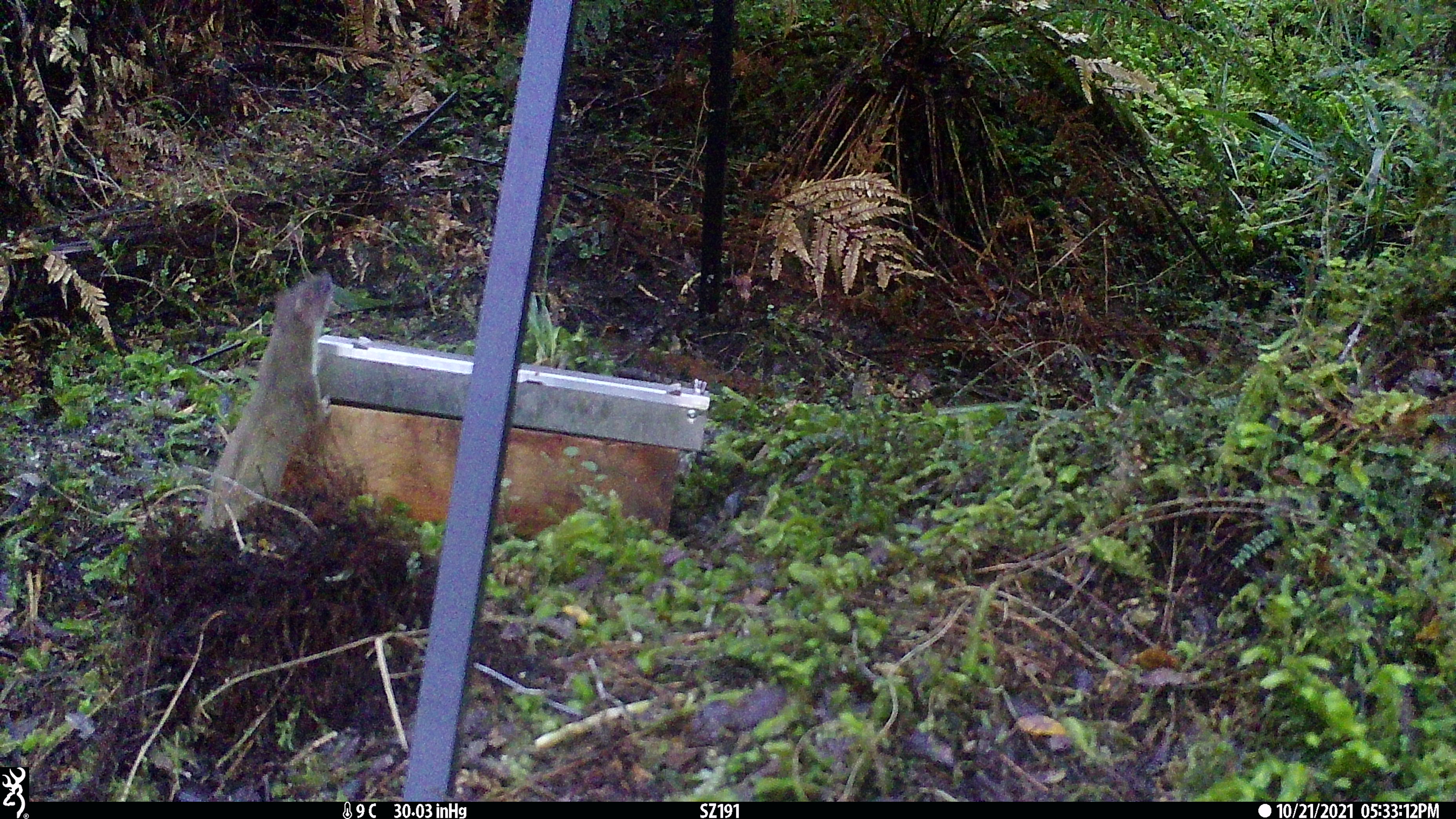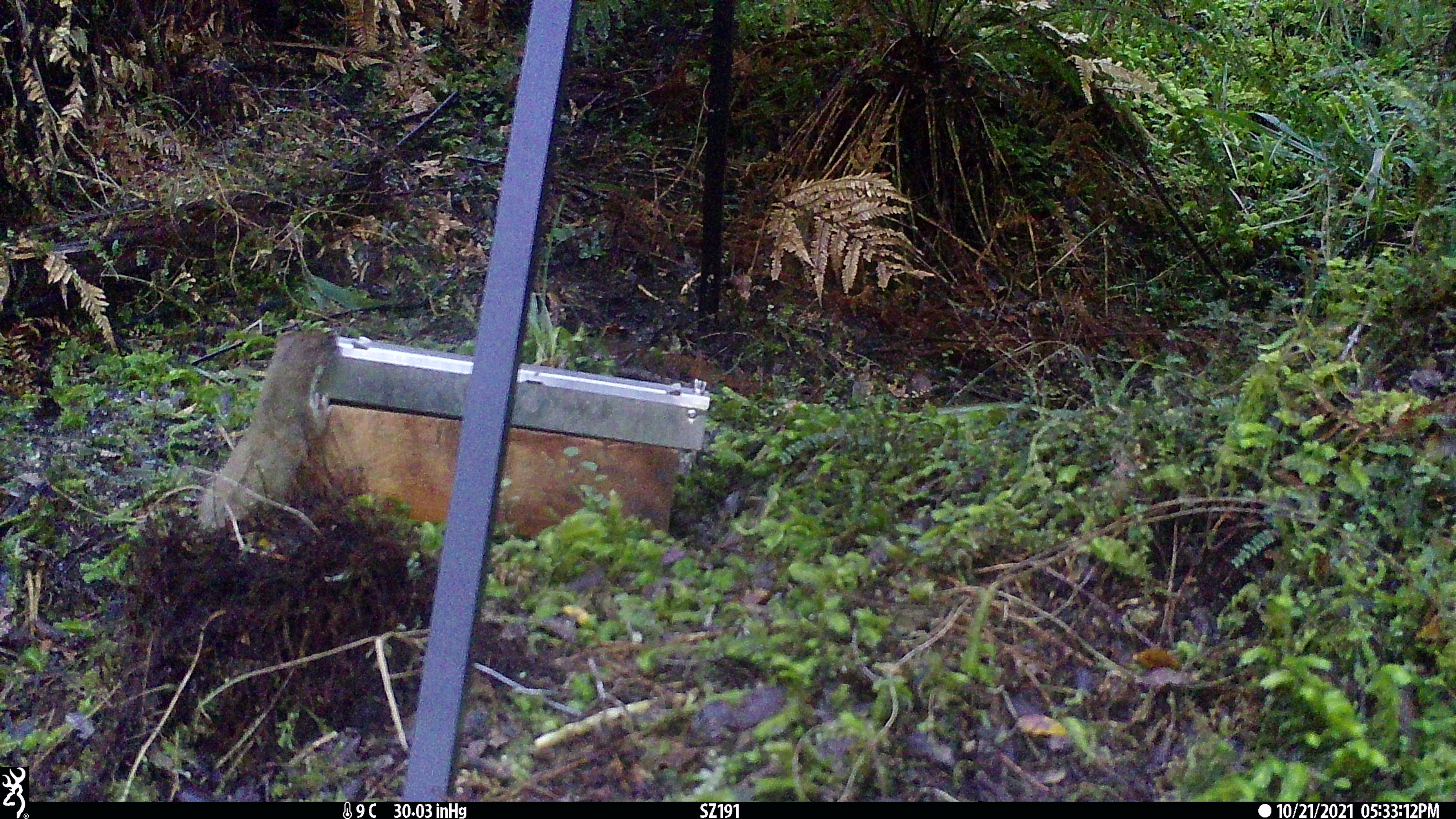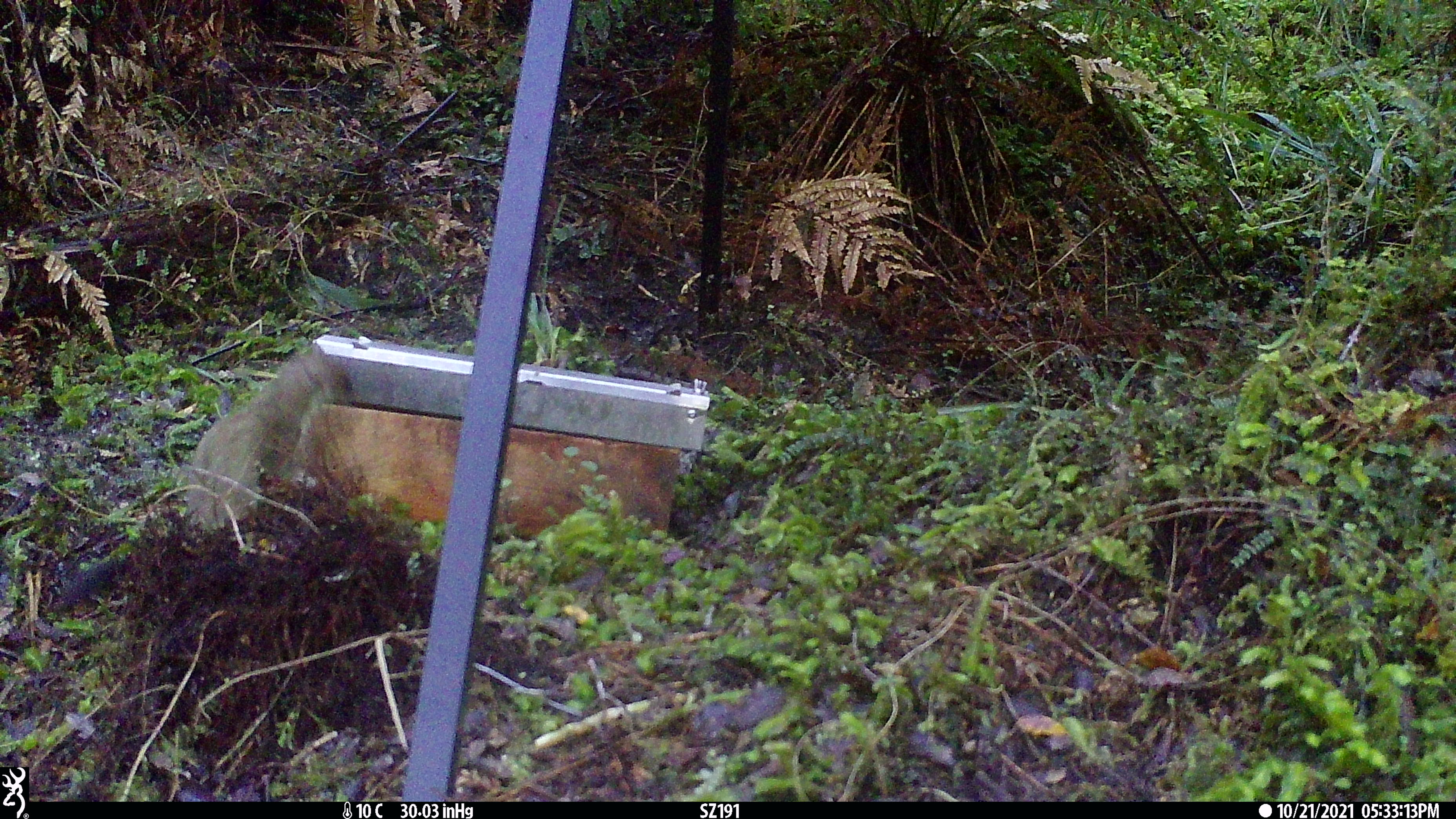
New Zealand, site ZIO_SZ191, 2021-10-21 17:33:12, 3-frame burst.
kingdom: Animalia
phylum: Chordata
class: Mammalia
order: Carnivora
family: Mustelidae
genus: Mustela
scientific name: Mustela erminea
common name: stoat